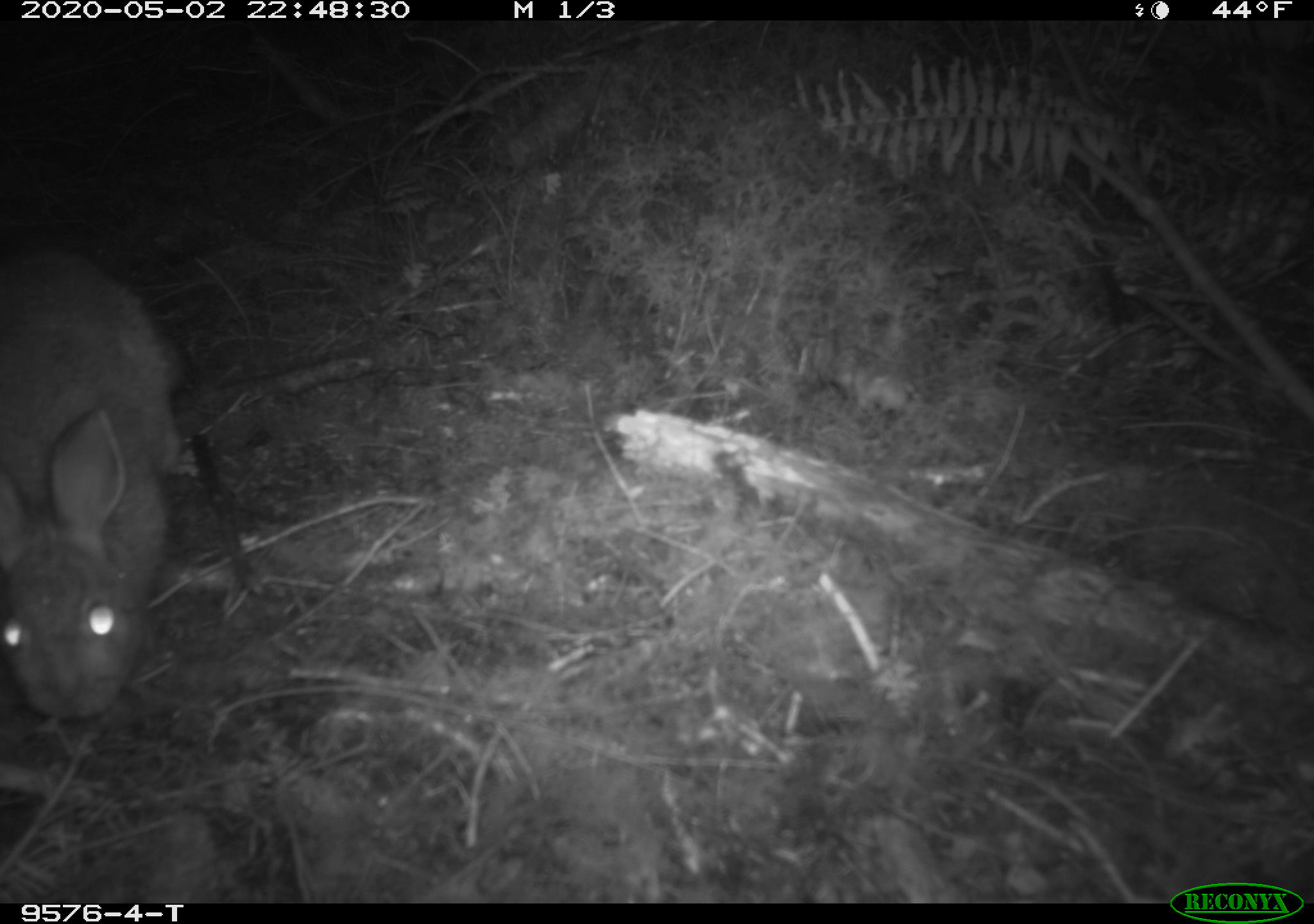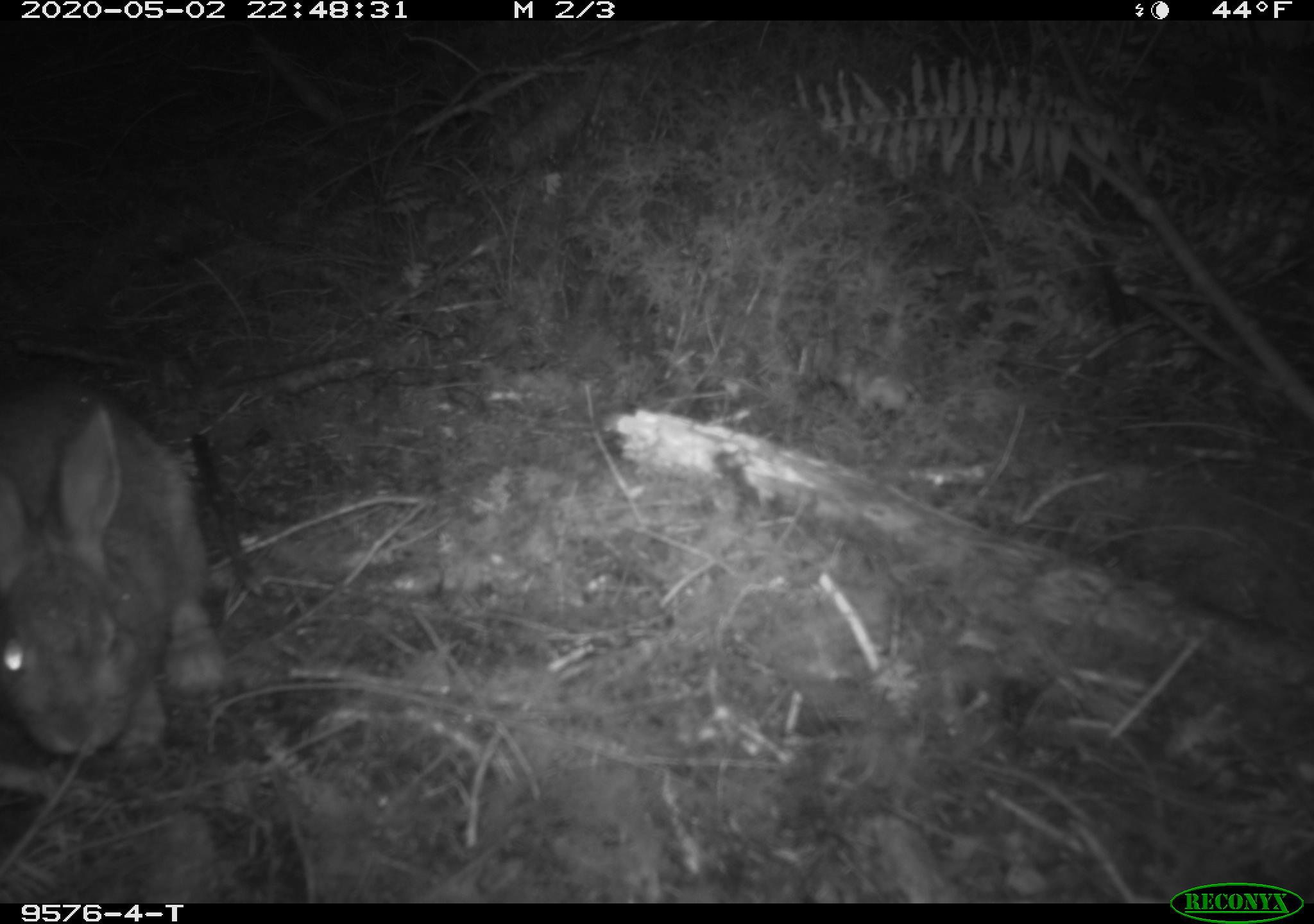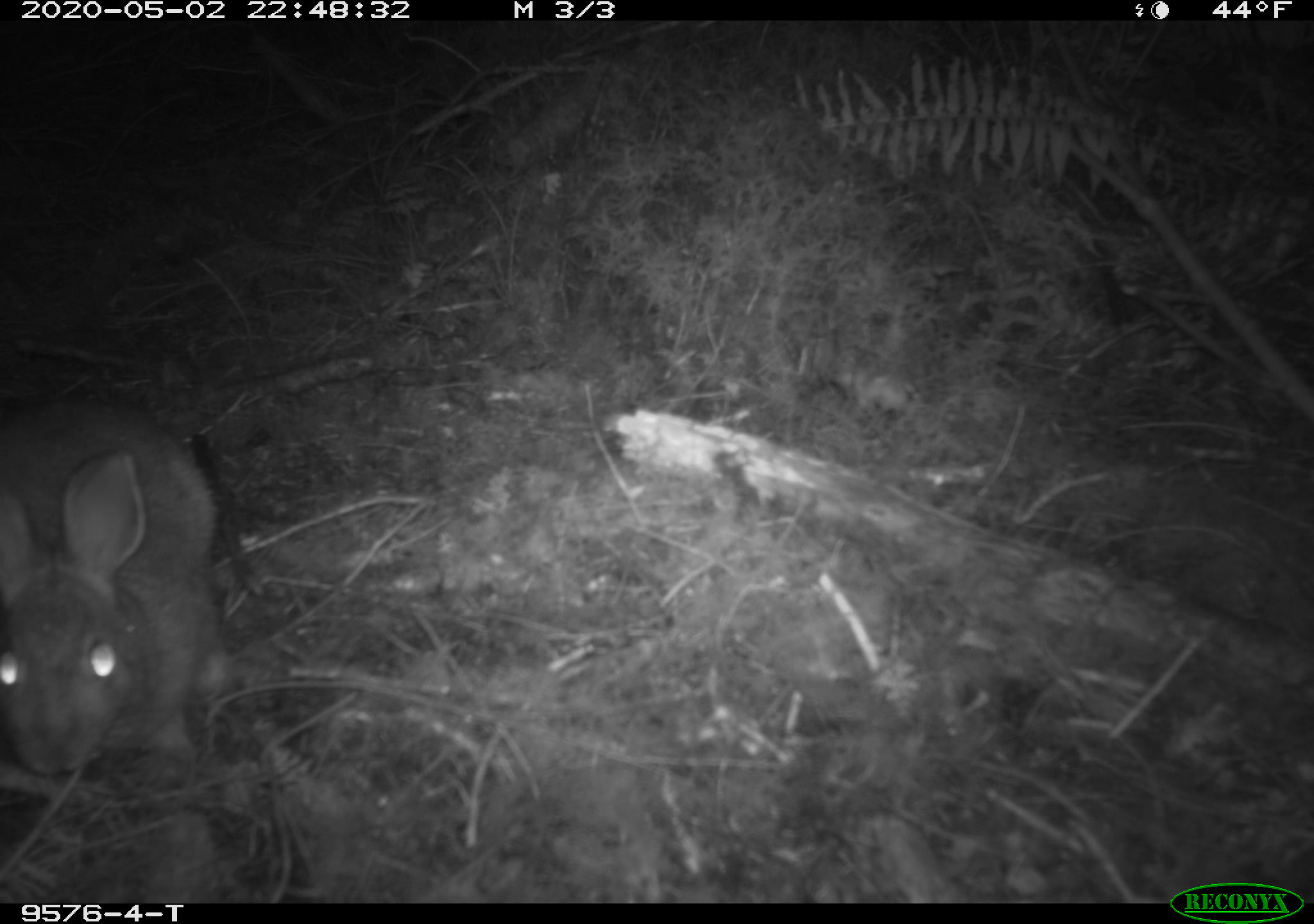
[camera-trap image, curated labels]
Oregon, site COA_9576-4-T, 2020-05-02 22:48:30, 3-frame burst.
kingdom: Animalia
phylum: Chordata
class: Mammalia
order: Lagomorpha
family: Leporidae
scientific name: Leporidae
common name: hares and rabbits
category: leporidae family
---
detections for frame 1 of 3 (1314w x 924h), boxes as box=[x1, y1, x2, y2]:
leporidae family: box=[5, 245, 196, 720]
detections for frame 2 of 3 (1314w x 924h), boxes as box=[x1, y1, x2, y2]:
leporidae family: box=[5, 394, 216, 772]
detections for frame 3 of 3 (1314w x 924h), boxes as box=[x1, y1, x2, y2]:
leporidae family: box=[1, 390, 235, 782]